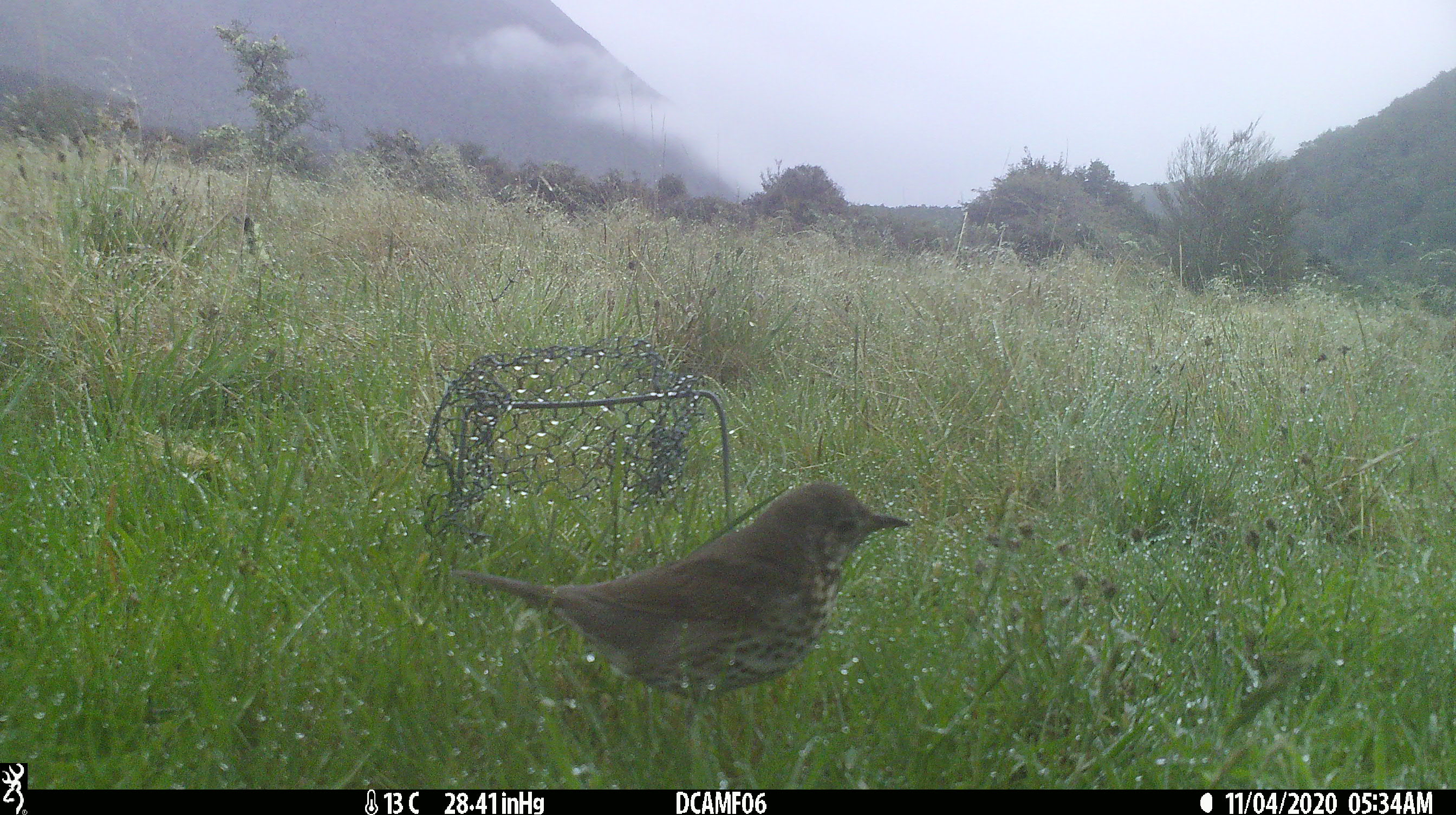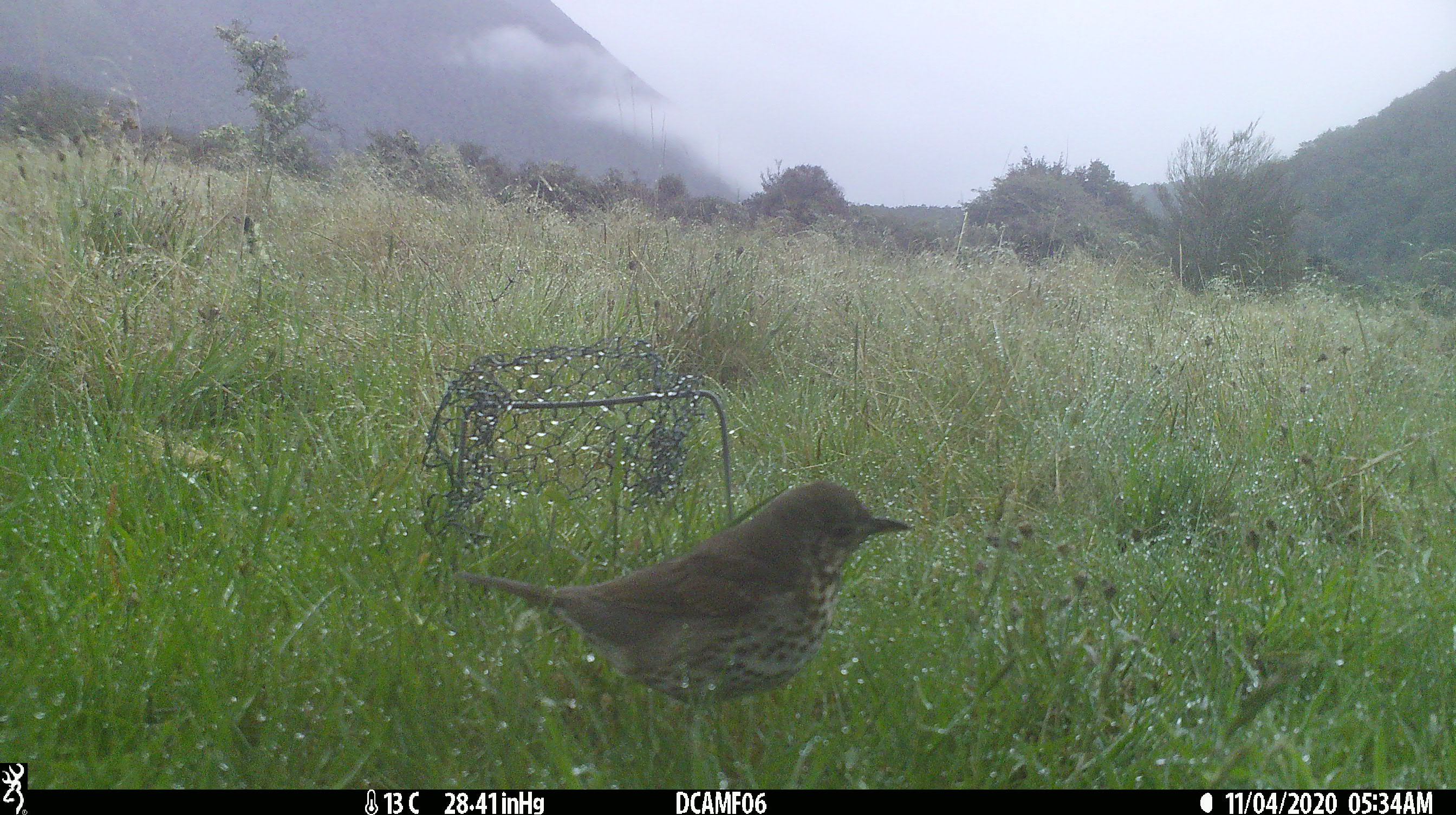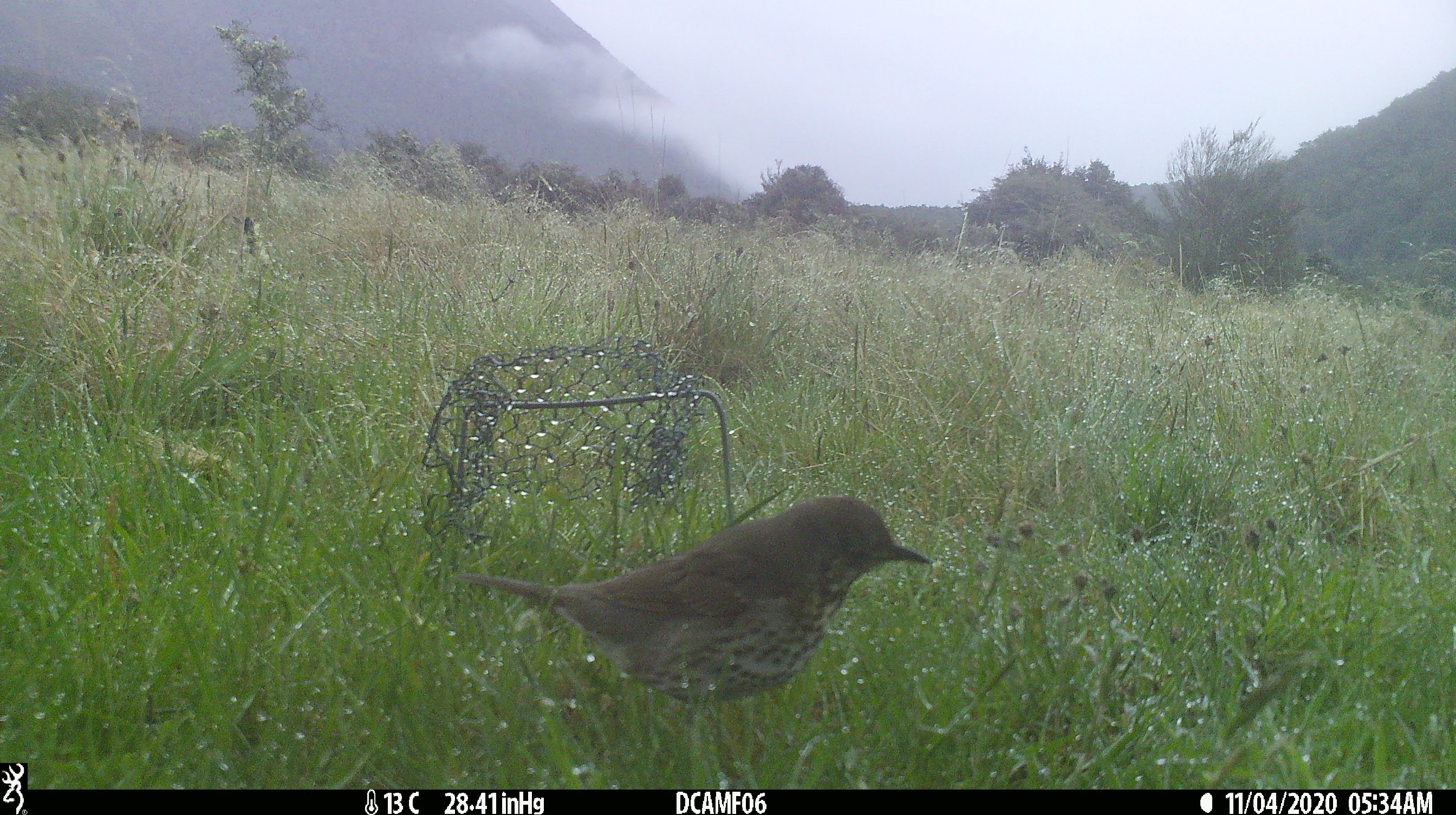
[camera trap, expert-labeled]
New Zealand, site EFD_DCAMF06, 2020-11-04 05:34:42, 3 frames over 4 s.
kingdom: Animalia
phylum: Chordata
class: Aves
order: Passeriformes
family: Turdidae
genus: Turdus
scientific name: Turdus philomelos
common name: song thrush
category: thrush